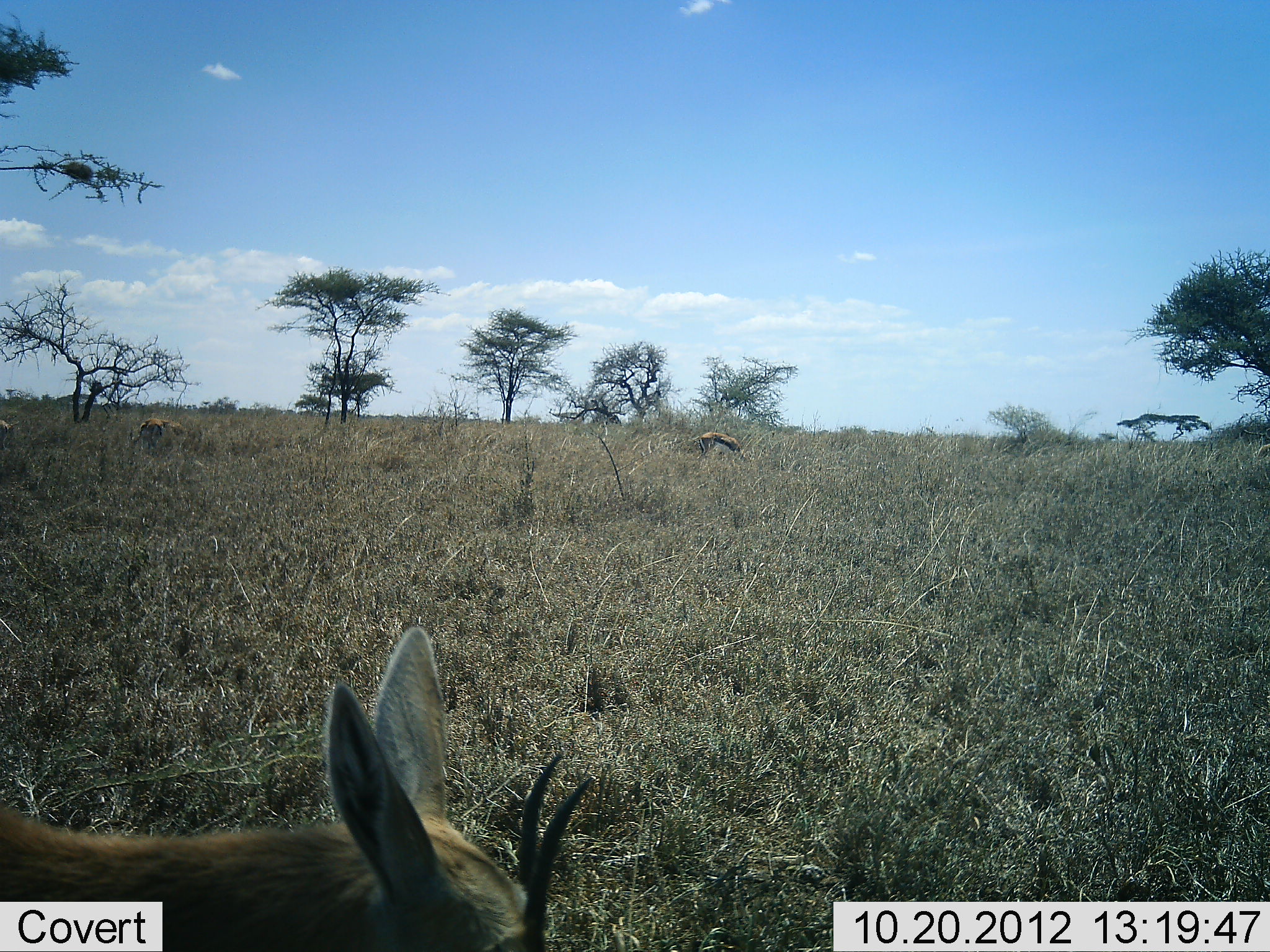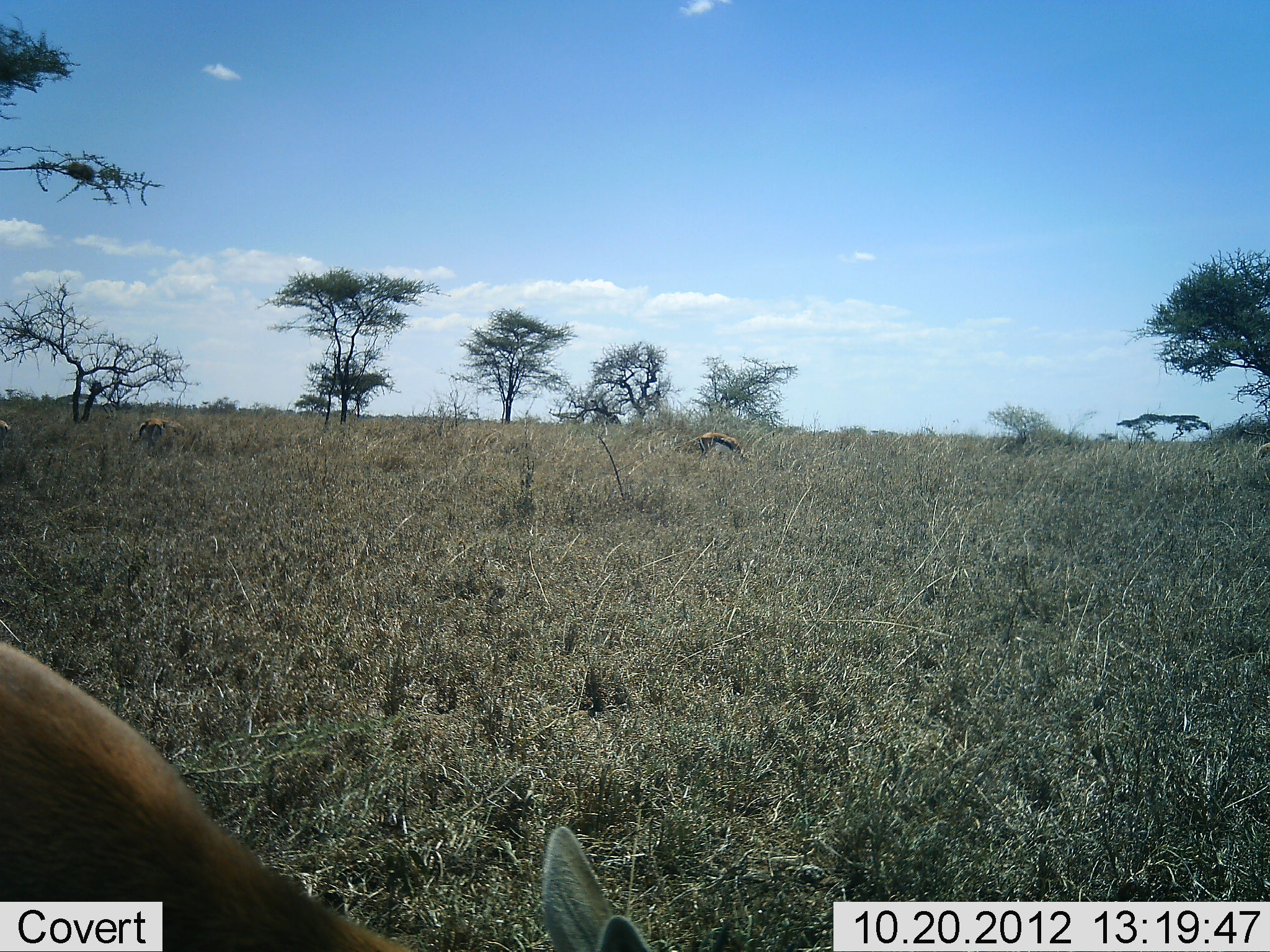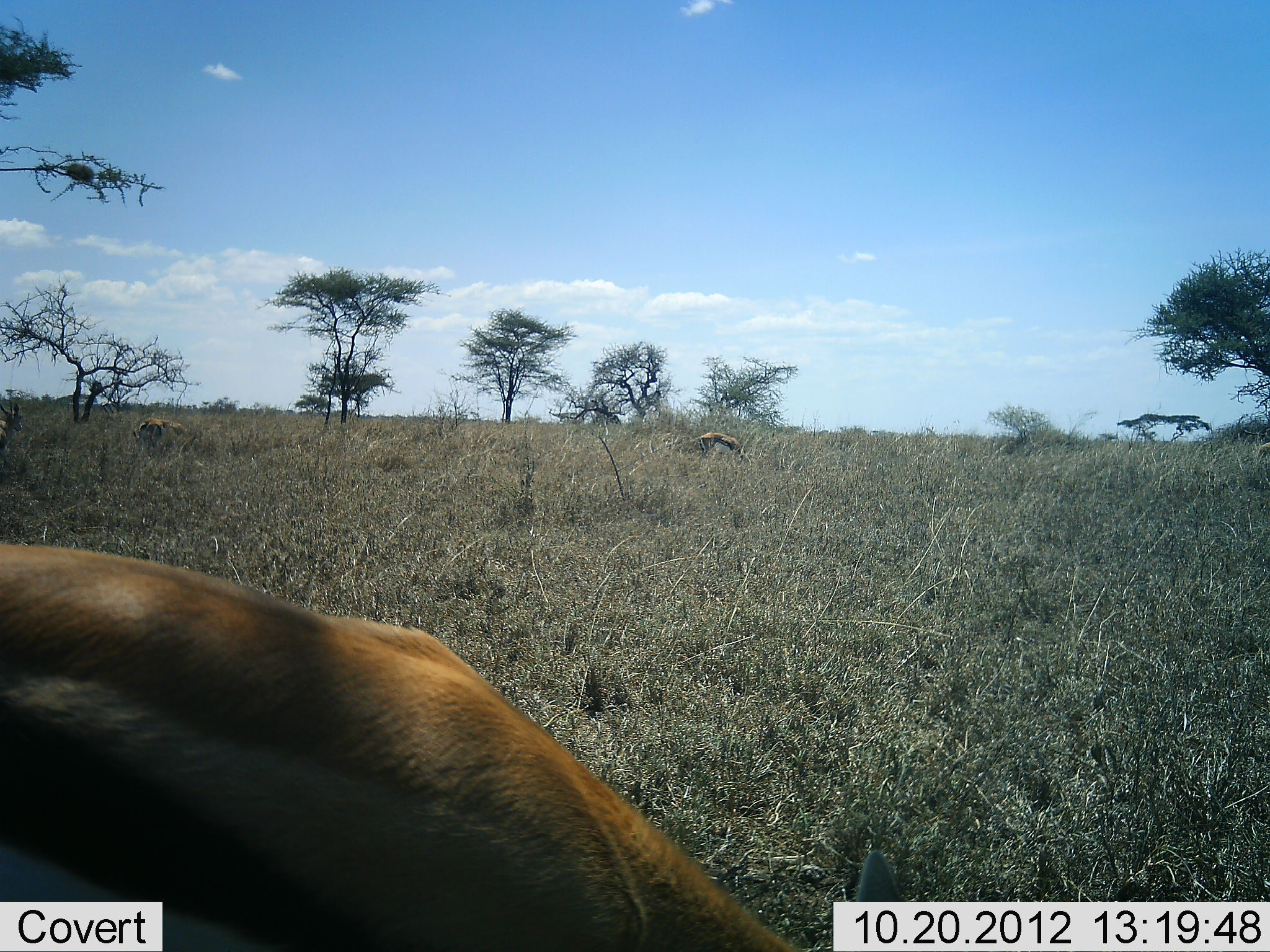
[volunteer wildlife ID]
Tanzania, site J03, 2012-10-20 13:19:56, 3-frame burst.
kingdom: Animalia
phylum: Chordata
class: Mammalia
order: Artiodactyla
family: Bovidae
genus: Eudorcas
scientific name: Eudorcas thomsonii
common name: thomson's gazelle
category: gazellethomsons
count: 4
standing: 36%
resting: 9%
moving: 18%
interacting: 0%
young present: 0%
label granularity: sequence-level